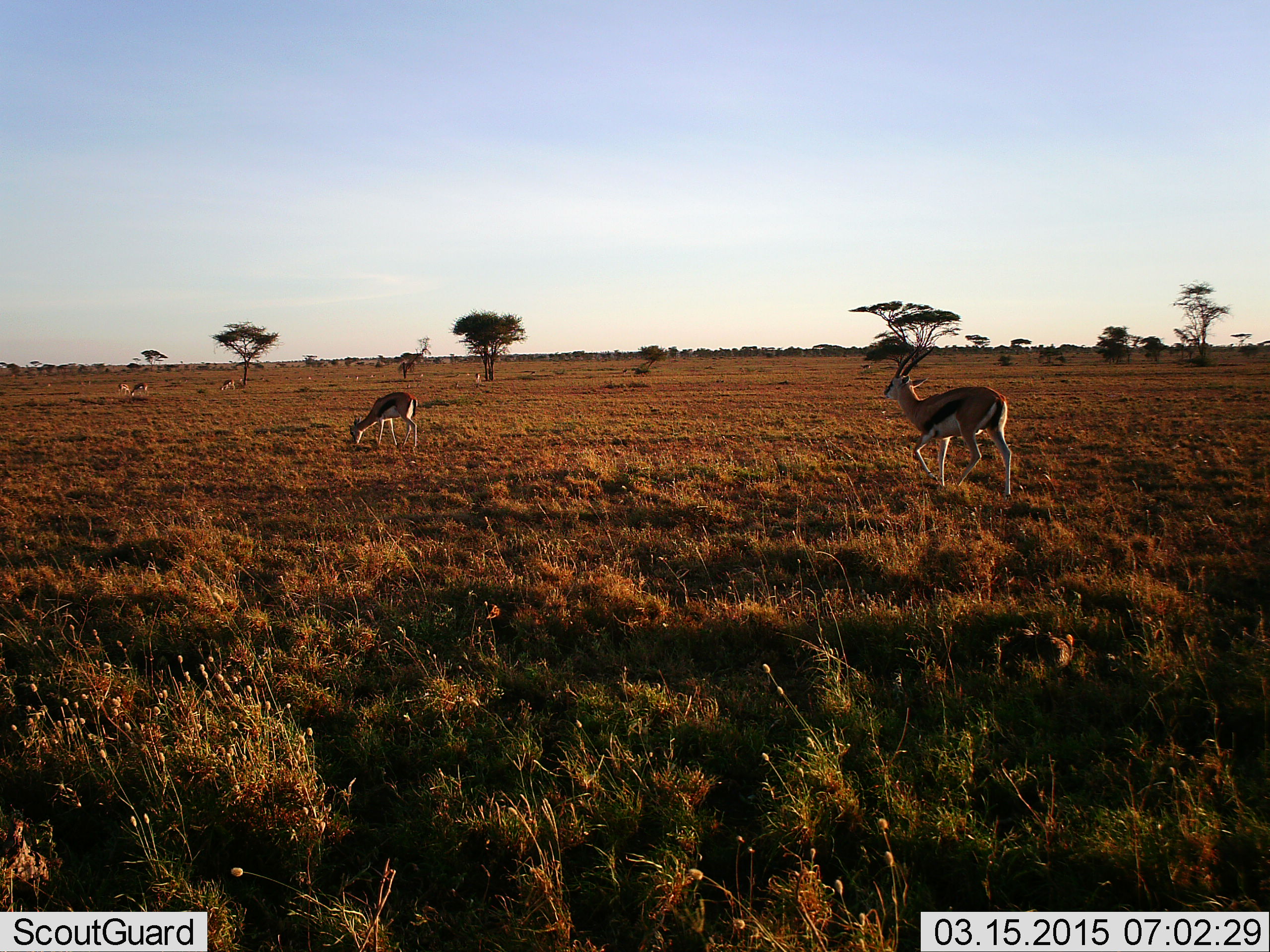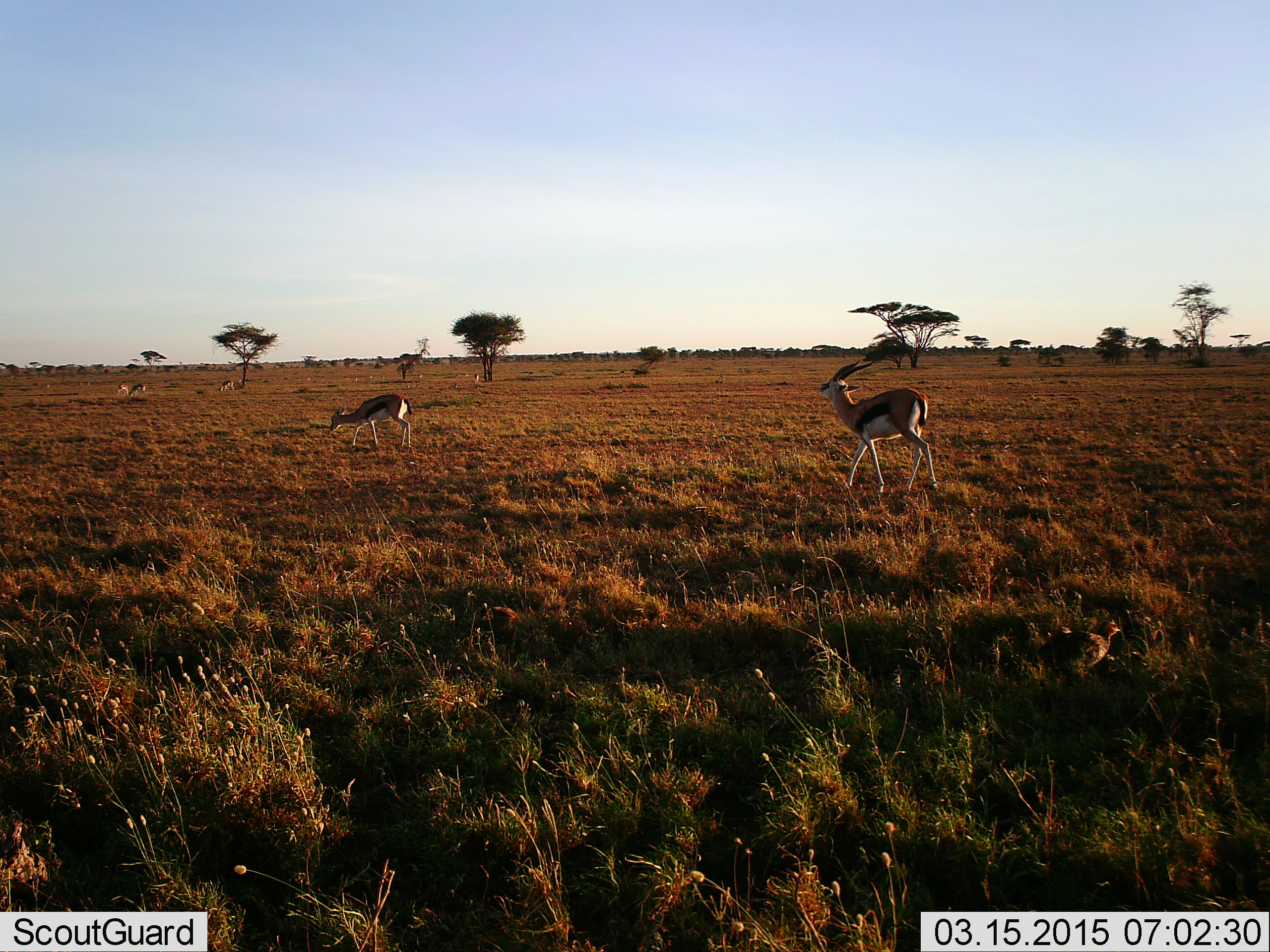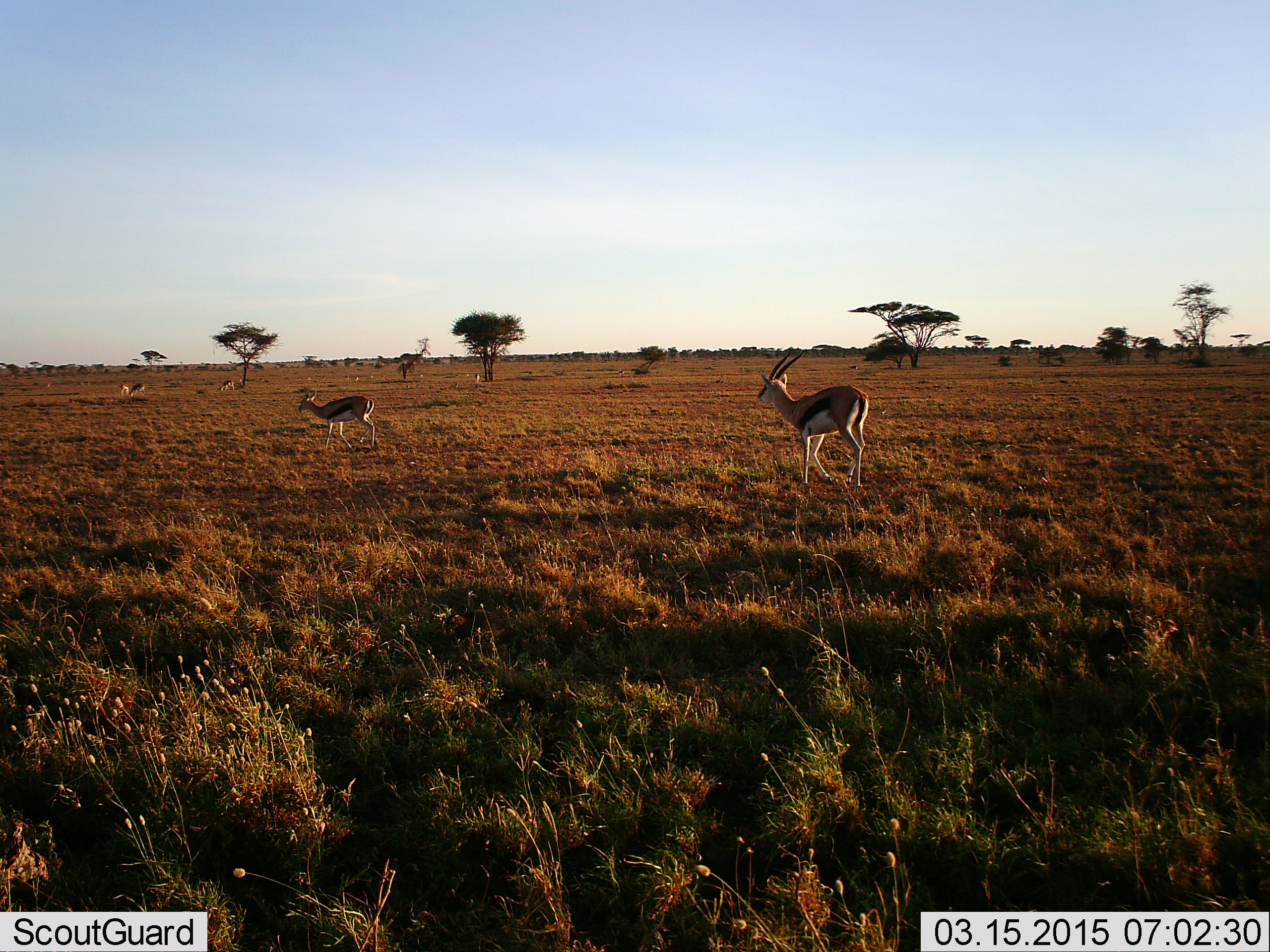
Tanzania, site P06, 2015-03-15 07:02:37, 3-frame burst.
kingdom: Animalia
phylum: Chordata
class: Mammalia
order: Artiodactyla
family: Bovidae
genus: Eudorcas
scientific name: Eudorcas thomsonii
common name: thomson's gazelle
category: gazellethomsons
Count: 4.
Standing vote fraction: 28%.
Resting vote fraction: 0%.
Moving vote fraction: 89%.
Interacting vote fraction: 11%.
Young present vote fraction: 0%.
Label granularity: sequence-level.